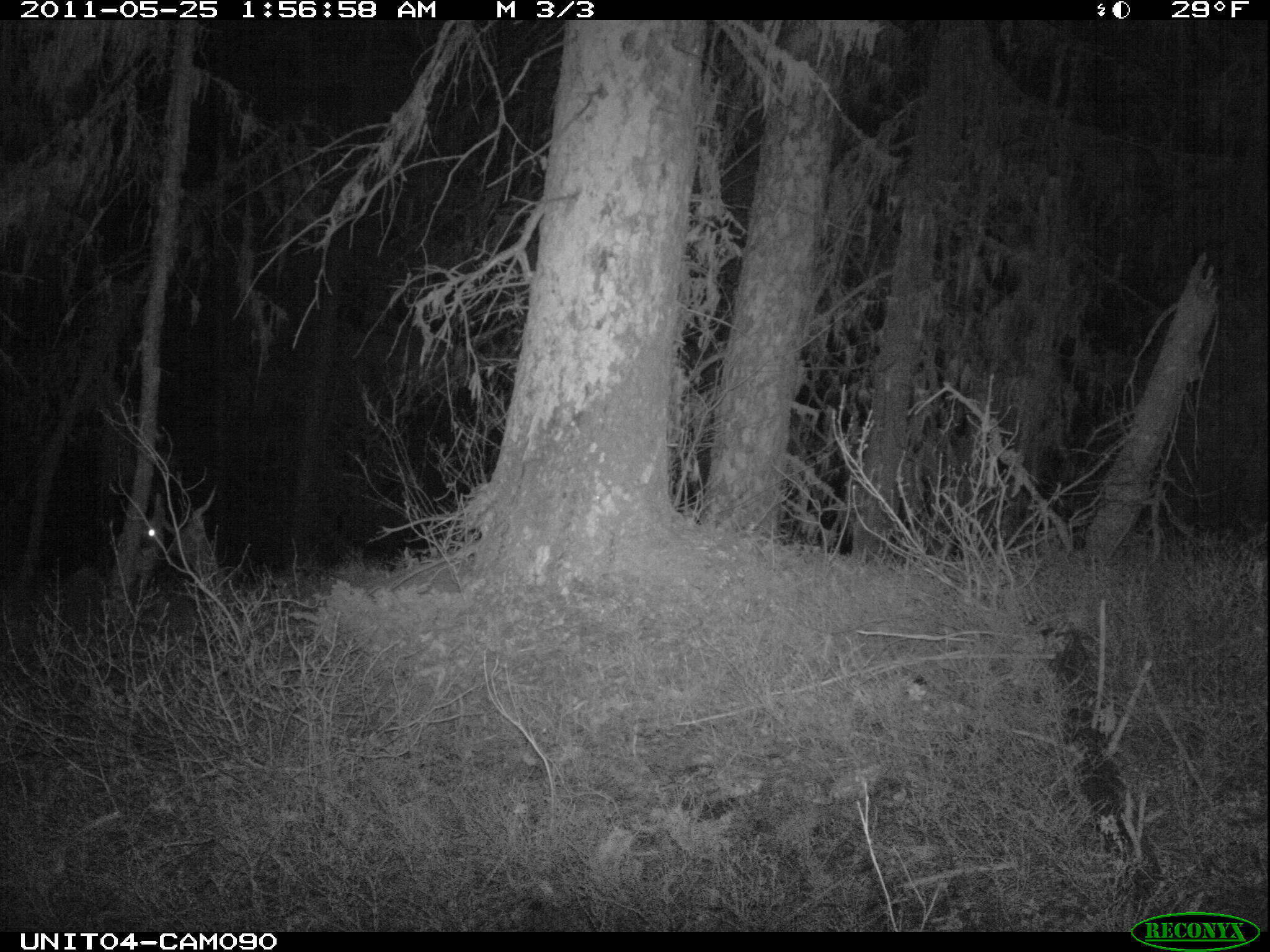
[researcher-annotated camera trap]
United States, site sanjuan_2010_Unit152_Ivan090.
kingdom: Animalia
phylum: Chordata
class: Mammalia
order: Carnivora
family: Canidae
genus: Canis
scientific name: Canis latrans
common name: coyote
Canis latrans (coyote).